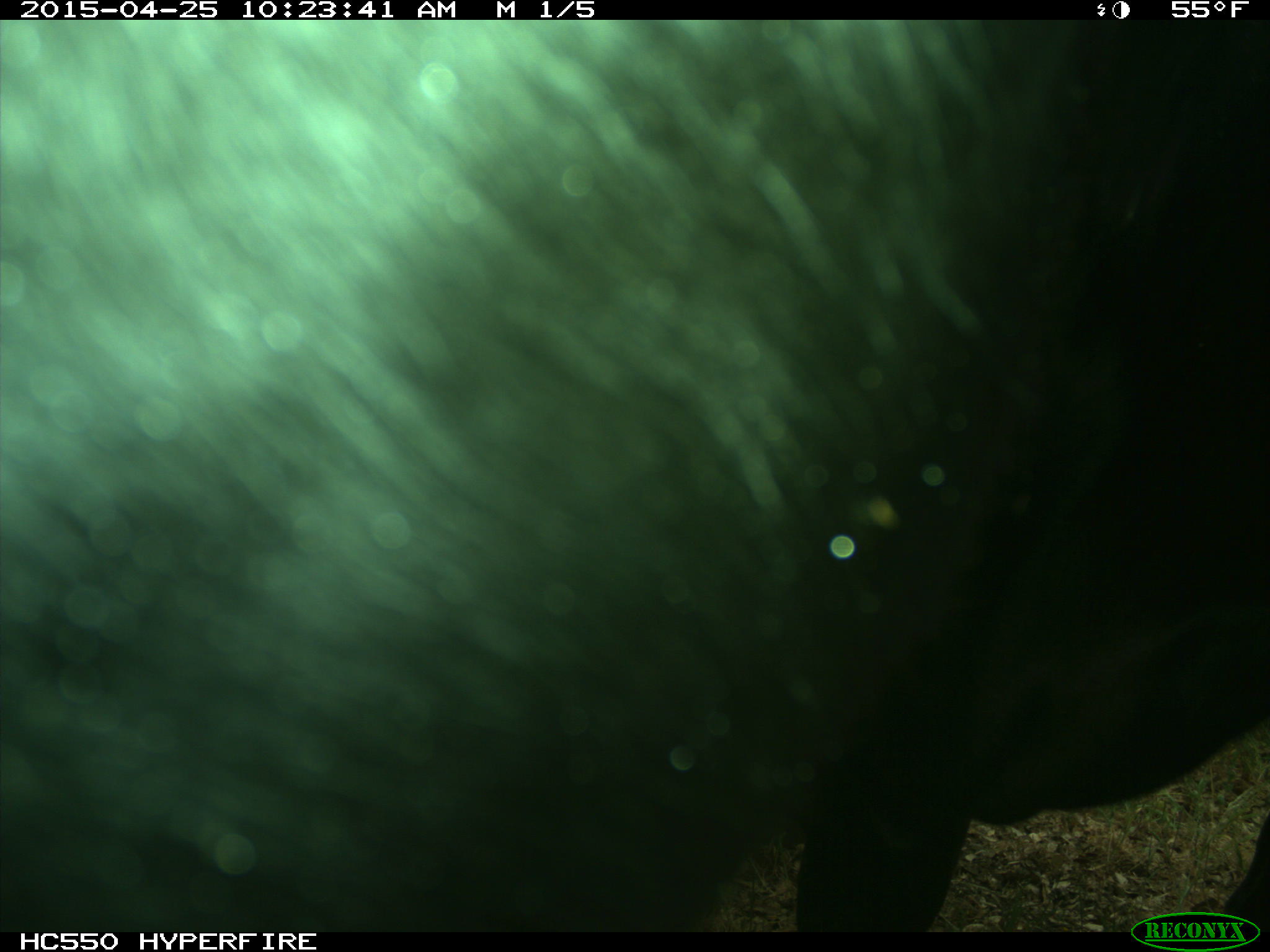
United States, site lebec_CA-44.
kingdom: Animalia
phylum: Chordata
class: Mammalia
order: Artiodactyla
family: Suidae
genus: Sus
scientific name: Sus scrofa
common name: wild boar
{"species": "Sus scrofa (wild boar)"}